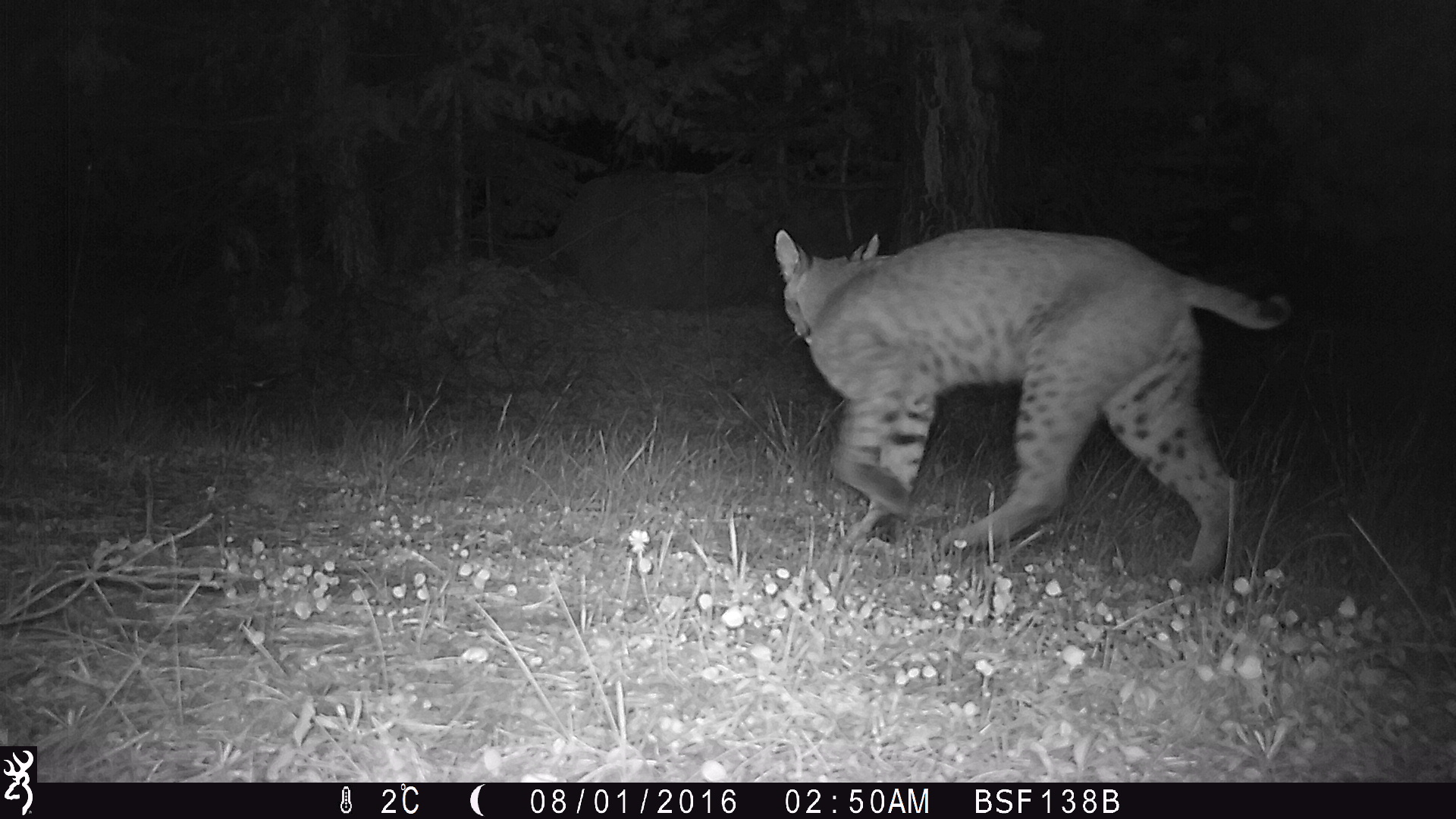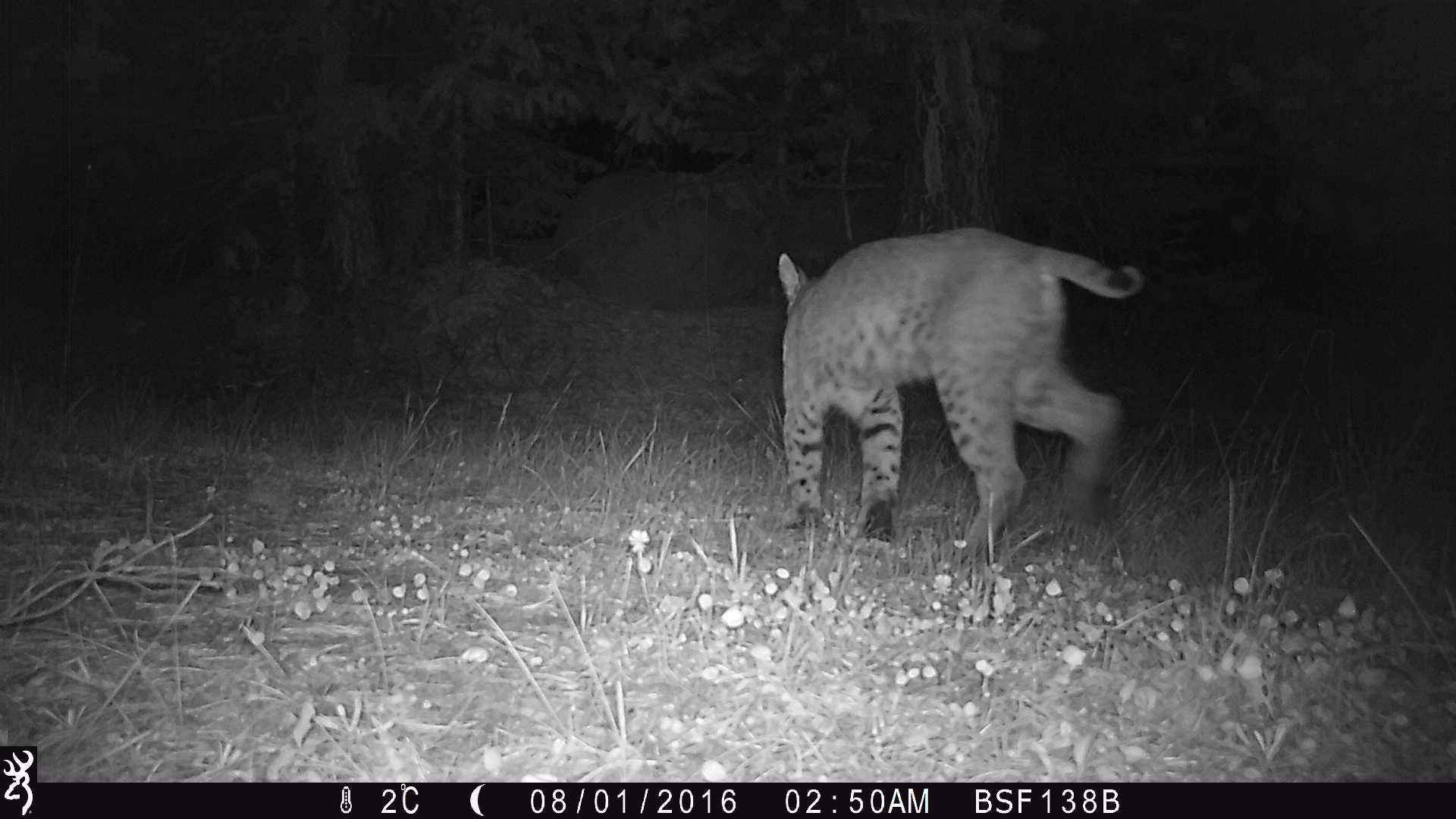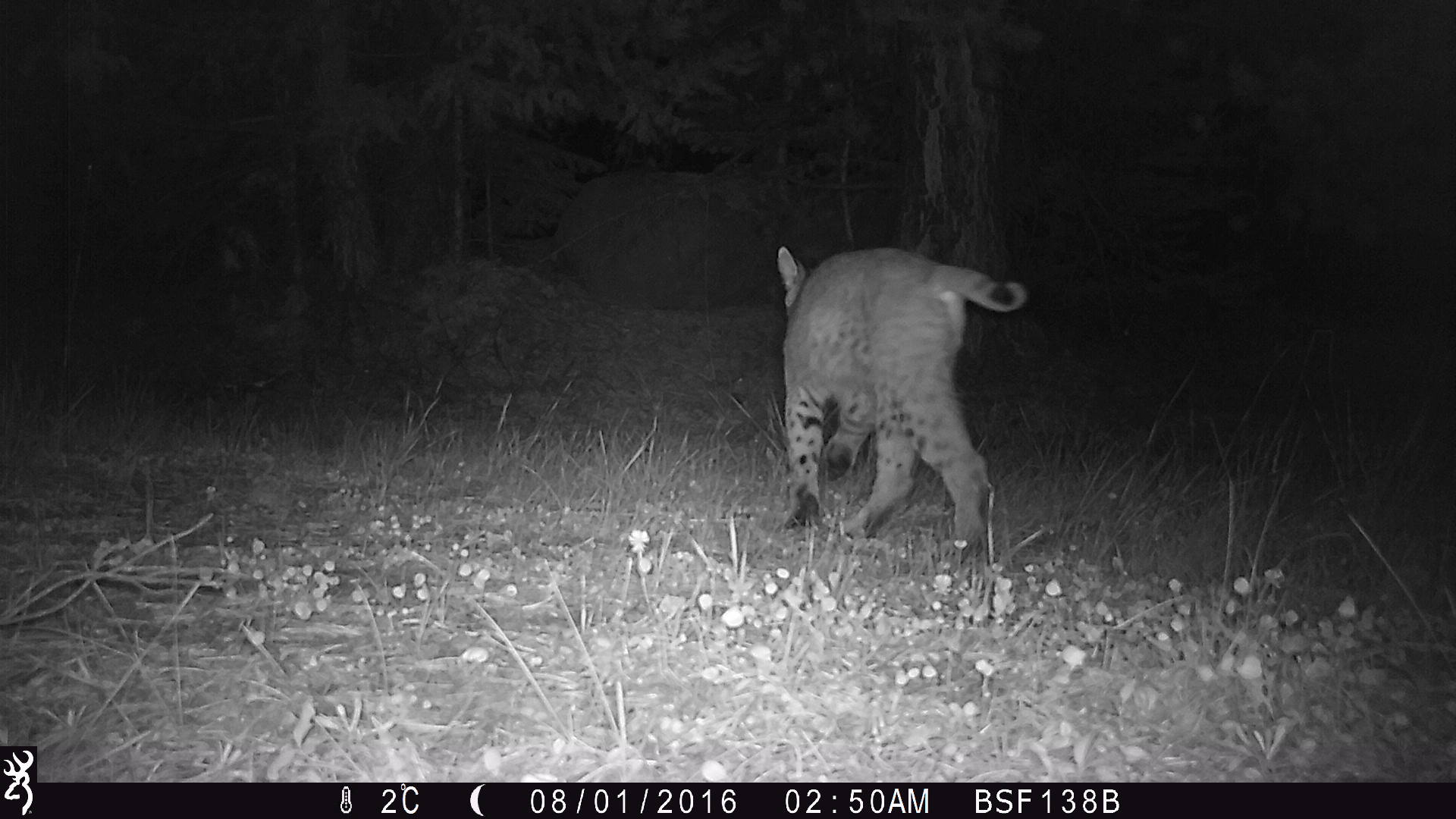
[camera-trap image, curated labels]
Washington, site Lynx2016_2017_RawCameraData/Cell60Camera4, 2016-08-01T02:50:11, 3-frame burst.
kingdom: Animalia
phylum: Chordata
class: Mammalia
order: Carnivora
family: Felidae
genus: Lynx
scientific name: Lynx rufus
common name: bobcat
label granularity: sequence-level